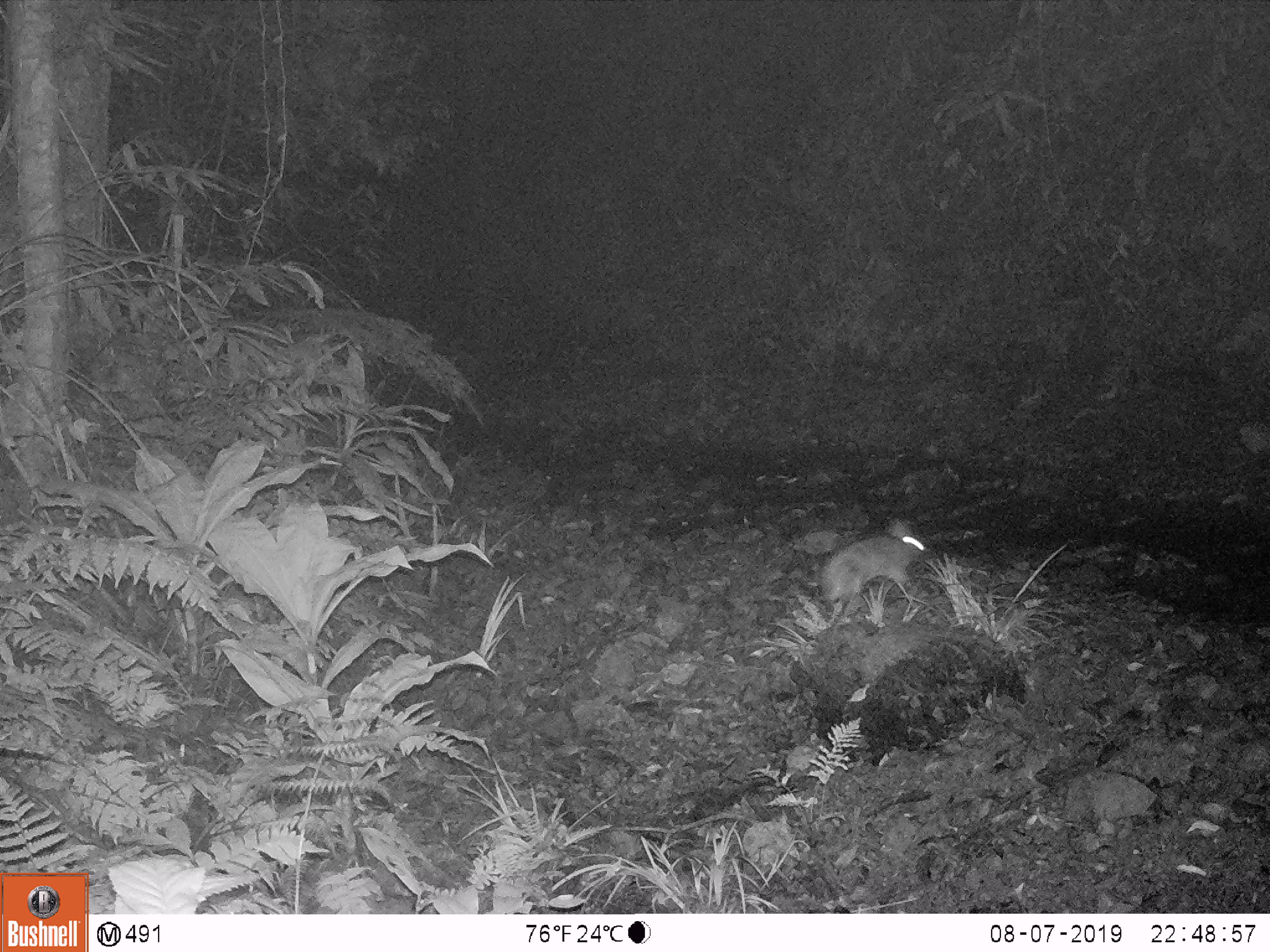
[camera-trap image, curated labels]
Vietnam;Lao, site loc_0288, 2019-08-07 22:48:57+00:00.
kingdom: Animalia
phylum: Chordata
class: Mammalia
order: Lagomorpha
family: Leporidae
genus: Nesolagus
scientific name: Nesolagus timminsi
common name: annamite striped rabbit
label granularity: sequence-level